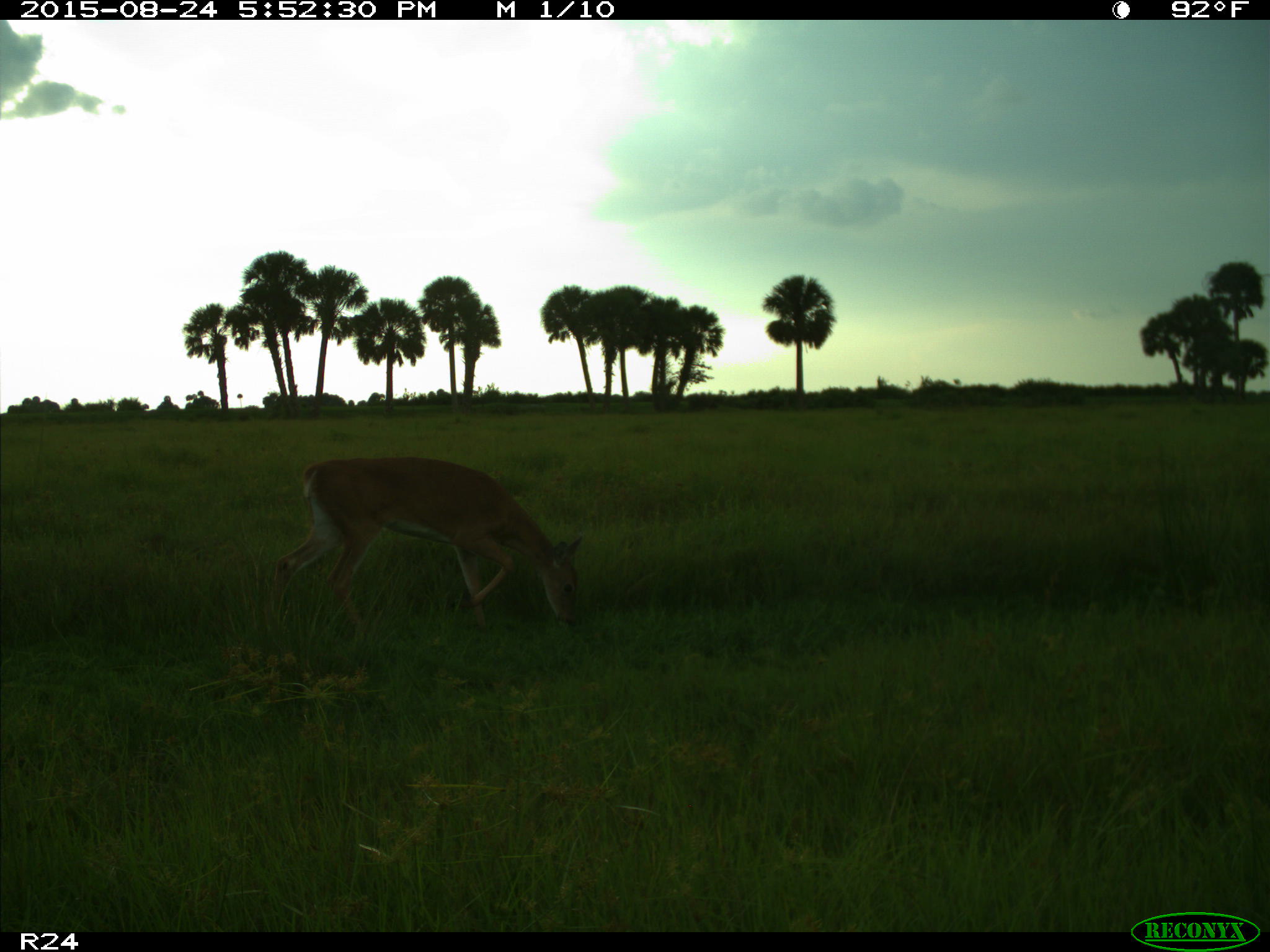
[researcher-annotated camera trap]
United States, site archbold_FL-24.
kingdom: Animalia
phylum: Chordata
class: Mammalia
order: Artiodactyla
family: Cervidae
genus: Odocoileus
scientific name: Odocoileus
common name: deer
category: unidentified deer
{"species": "unidentified deer (deer) (Odocoileus)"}